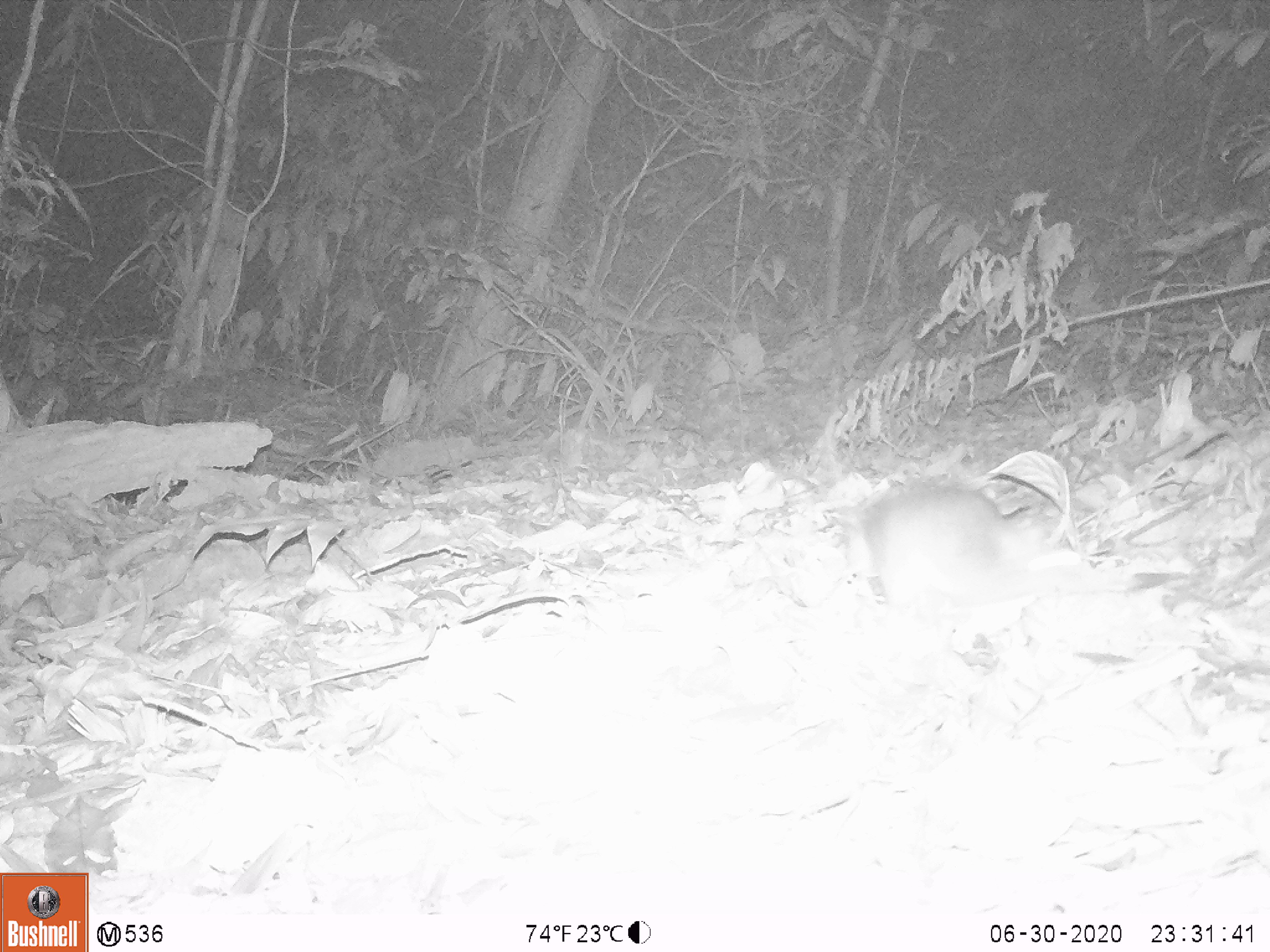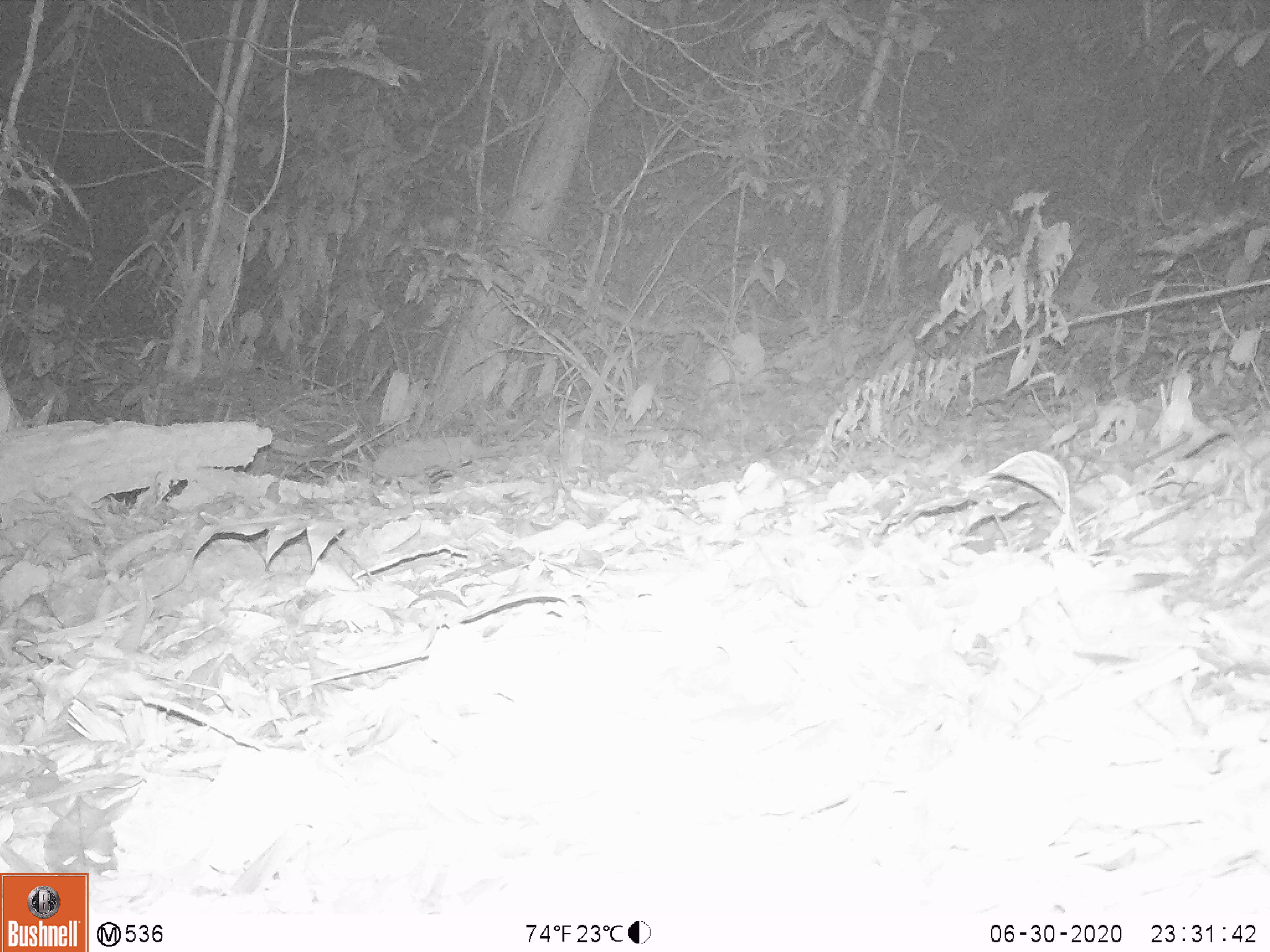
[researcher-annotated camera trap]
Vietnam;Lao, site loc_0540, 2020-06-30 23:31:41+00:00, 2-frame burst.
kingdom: Animalia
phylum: Chordata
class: Mammalia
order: Rodentia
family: Muridae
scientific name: Muridae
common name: old-world mice and rats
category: unidentified murid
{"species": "unidentified murid (old-world mice and rats) (Muridae)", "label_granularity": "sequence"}